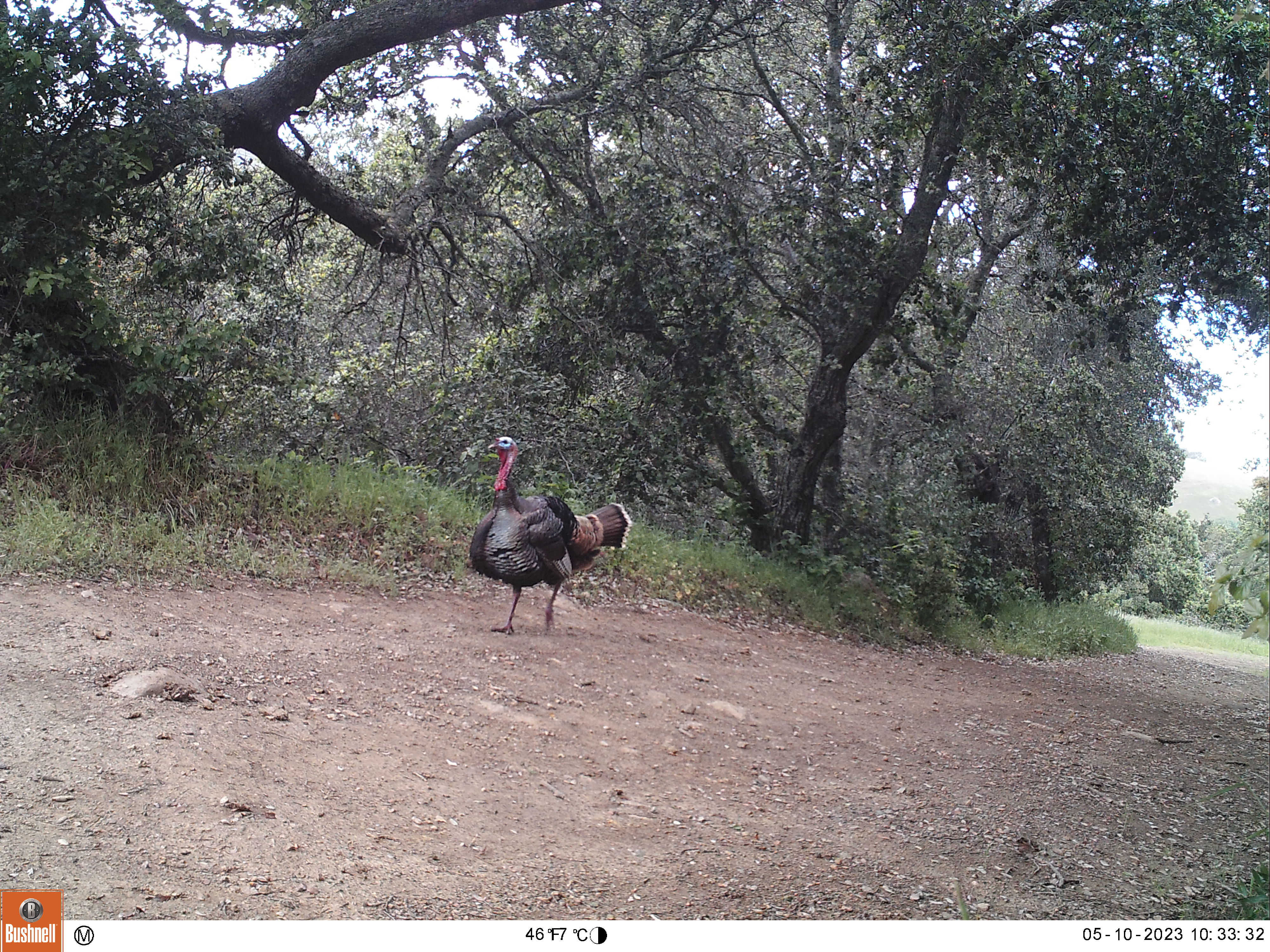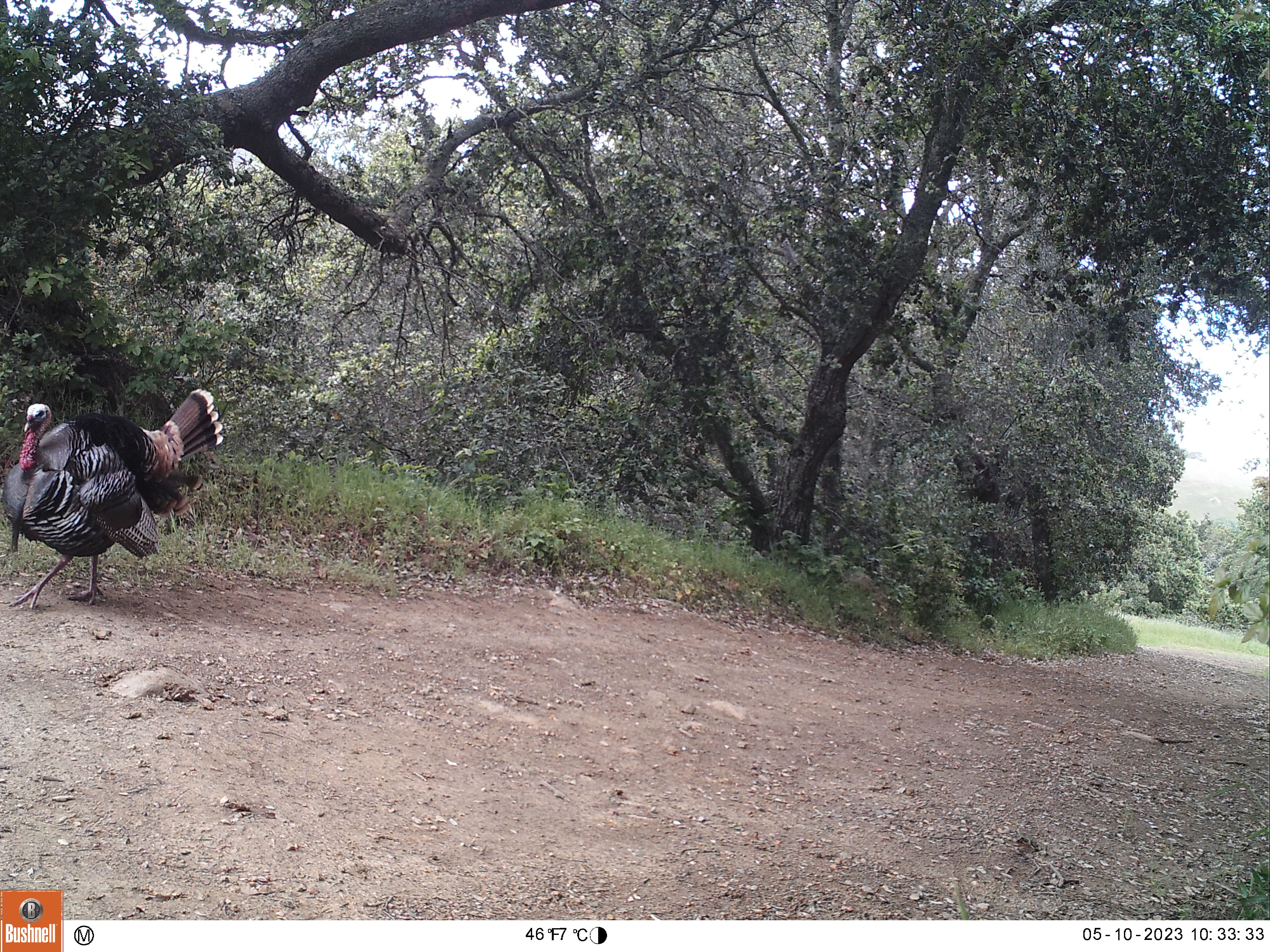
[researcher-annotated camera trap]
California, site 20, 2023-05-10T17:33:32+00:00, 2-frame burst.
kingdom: Animalia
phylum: Chordata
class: Aves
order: Galliformes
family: Phasianidae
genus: Meleagris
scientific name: Meleagris gallopavo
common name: turkey